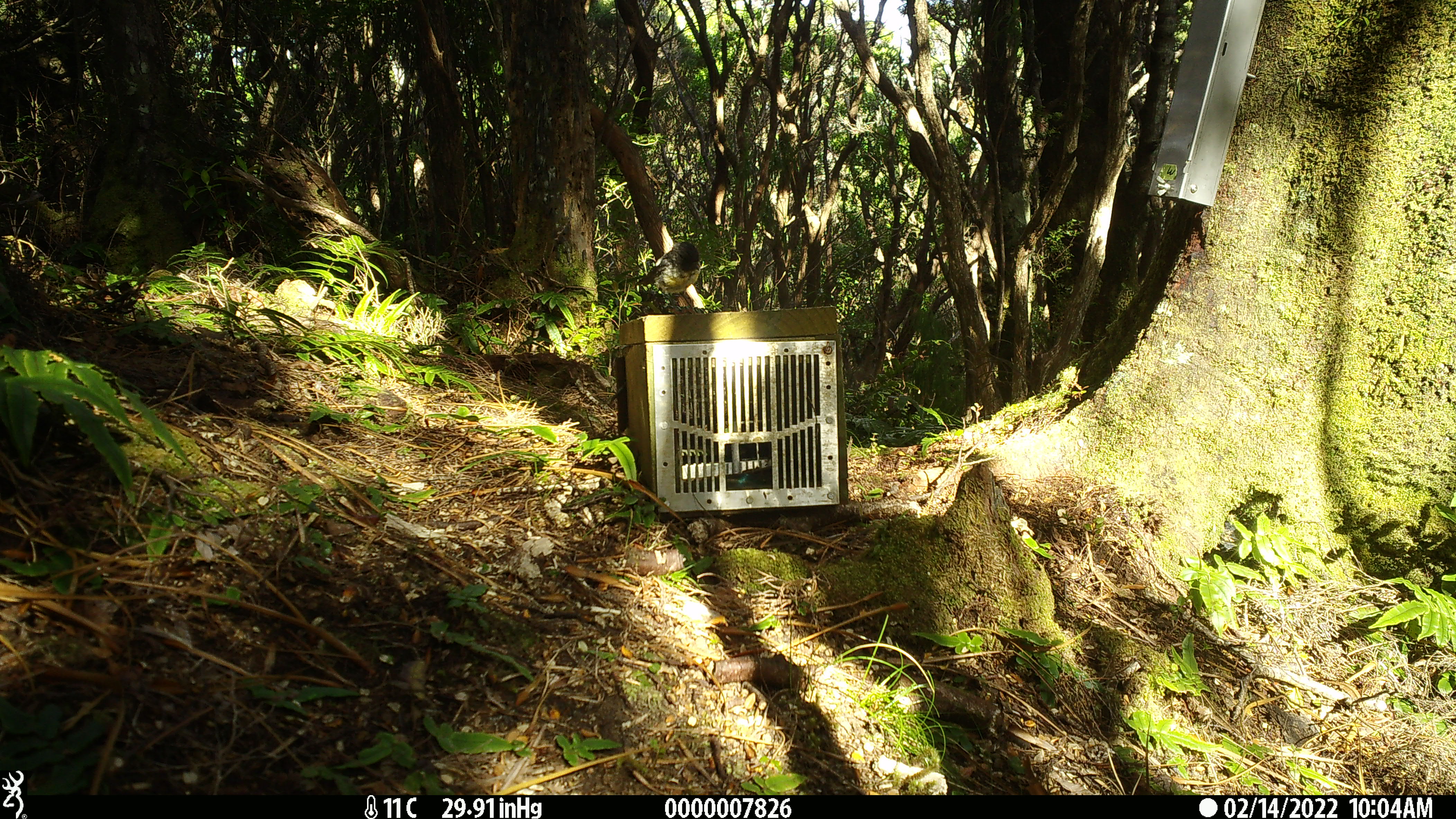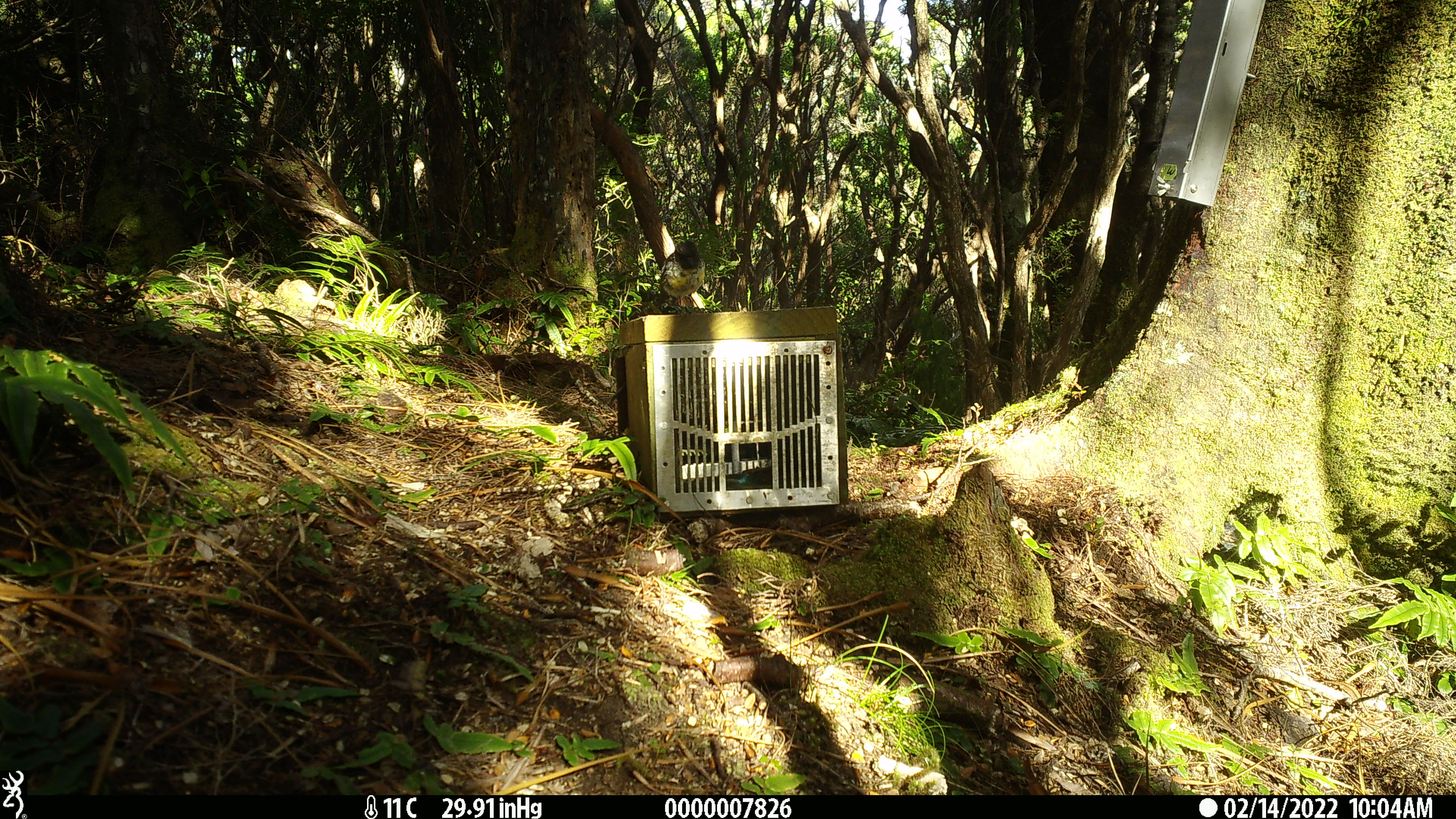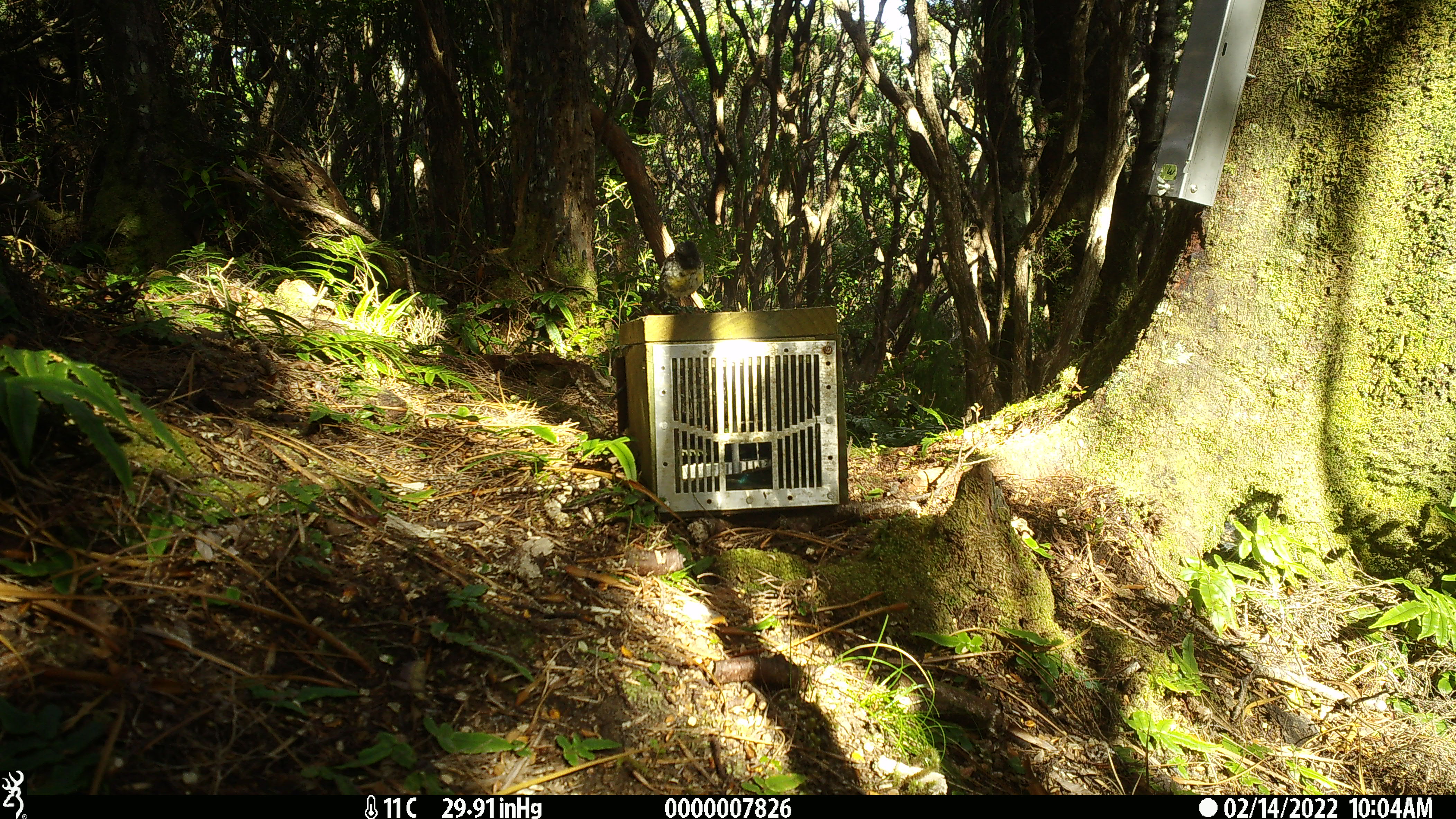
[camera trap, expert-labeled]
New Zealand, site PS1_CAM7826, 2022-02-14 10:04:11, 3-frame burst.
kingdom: Animalia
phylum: Chordata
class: Aves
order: Passeriformes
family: Petroicidae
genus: Petroica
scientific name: Petroica australis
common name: new zealand robin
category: robin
Robin (new zealand robin) (Petroica australis).